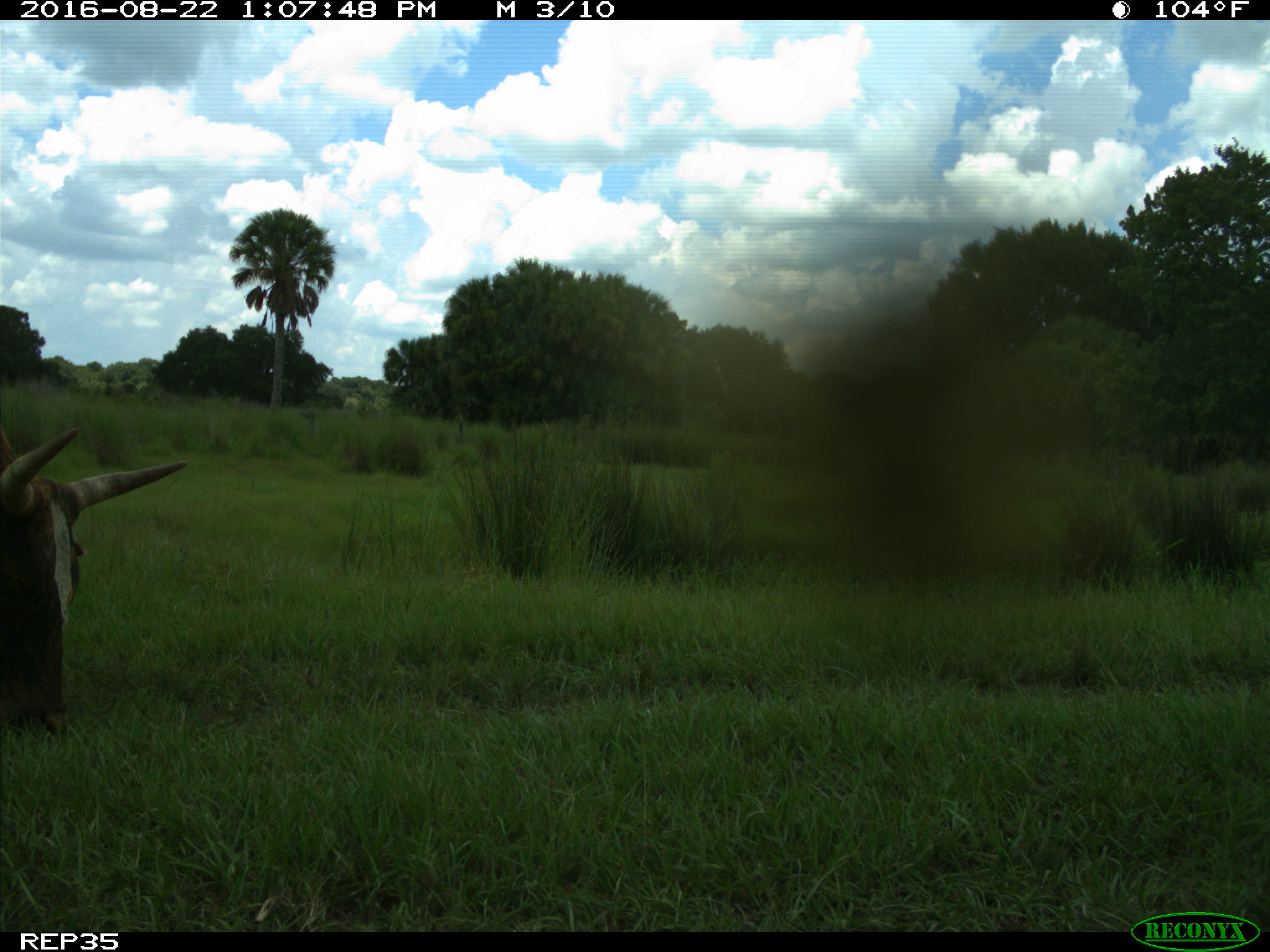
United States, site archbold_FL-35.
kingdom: Animalia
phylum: Chordata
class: Mammalia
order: Artiodactyla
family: Bovidae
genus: Bos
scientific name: Bos taurus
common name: domestic cow